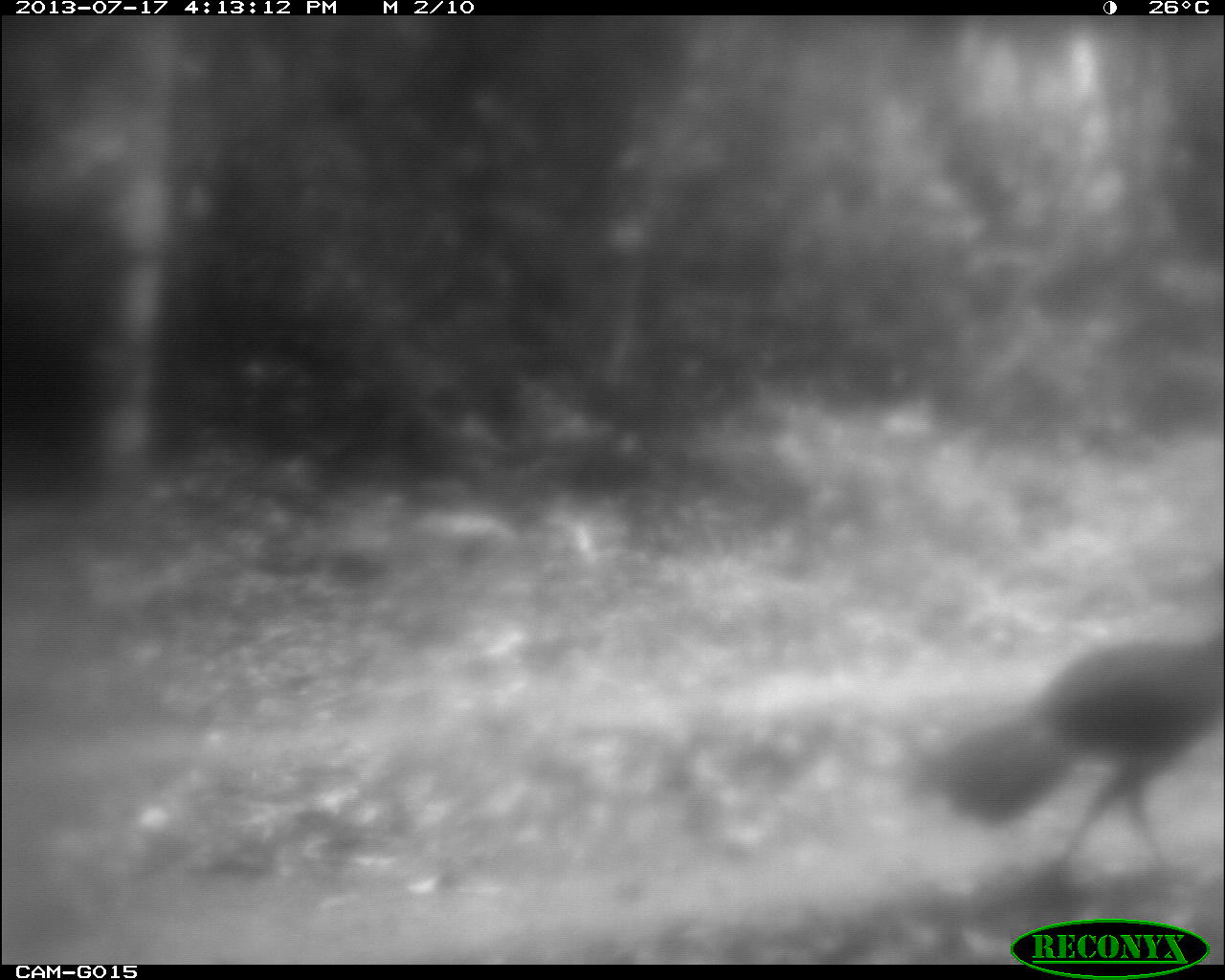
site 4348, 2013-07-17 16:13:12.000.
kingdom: Animalia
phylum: Chordata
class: Aves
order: Galliformes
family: Cracidae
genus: Crax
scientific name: Crax rubra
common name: great curassow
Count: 1.